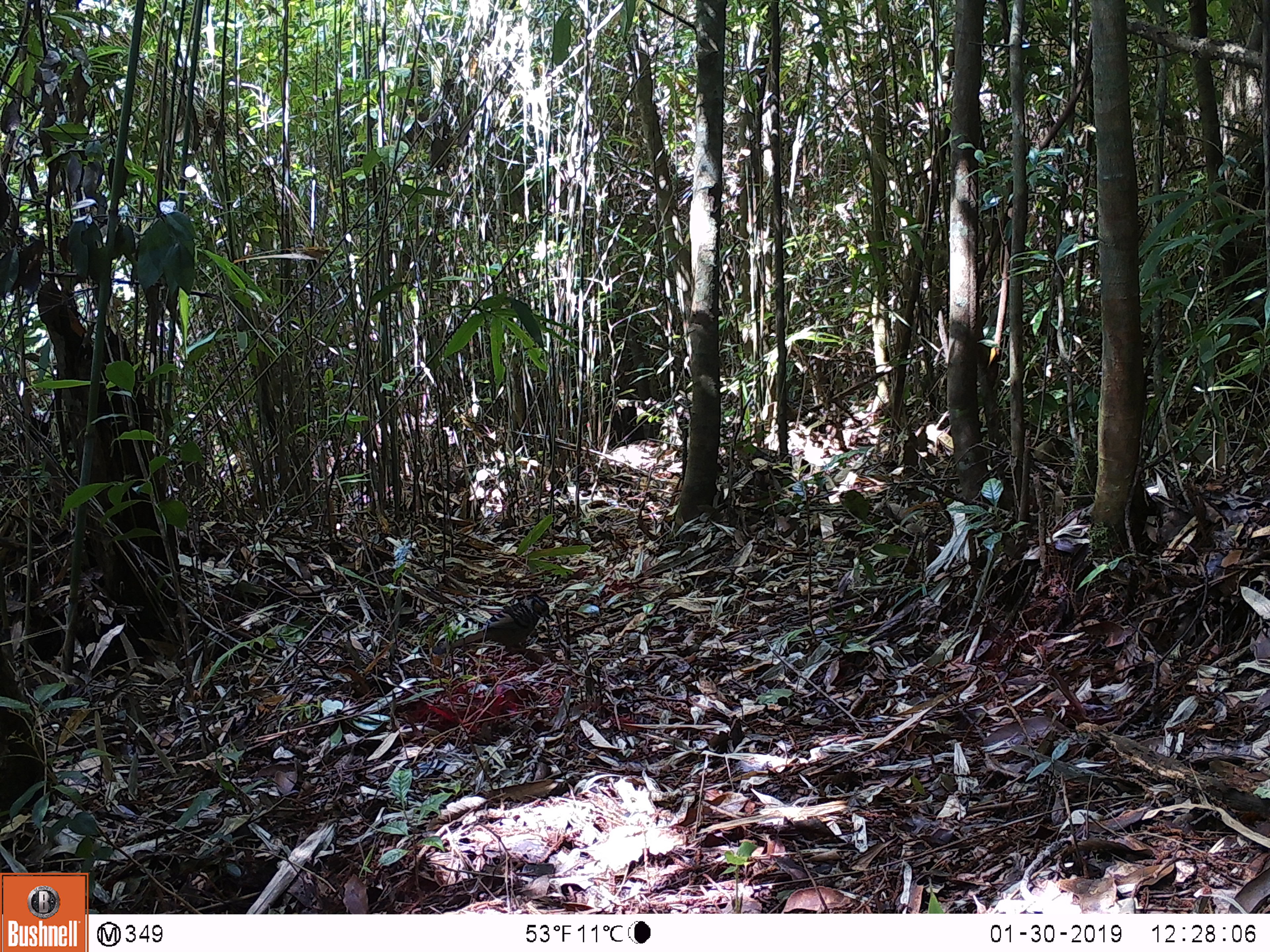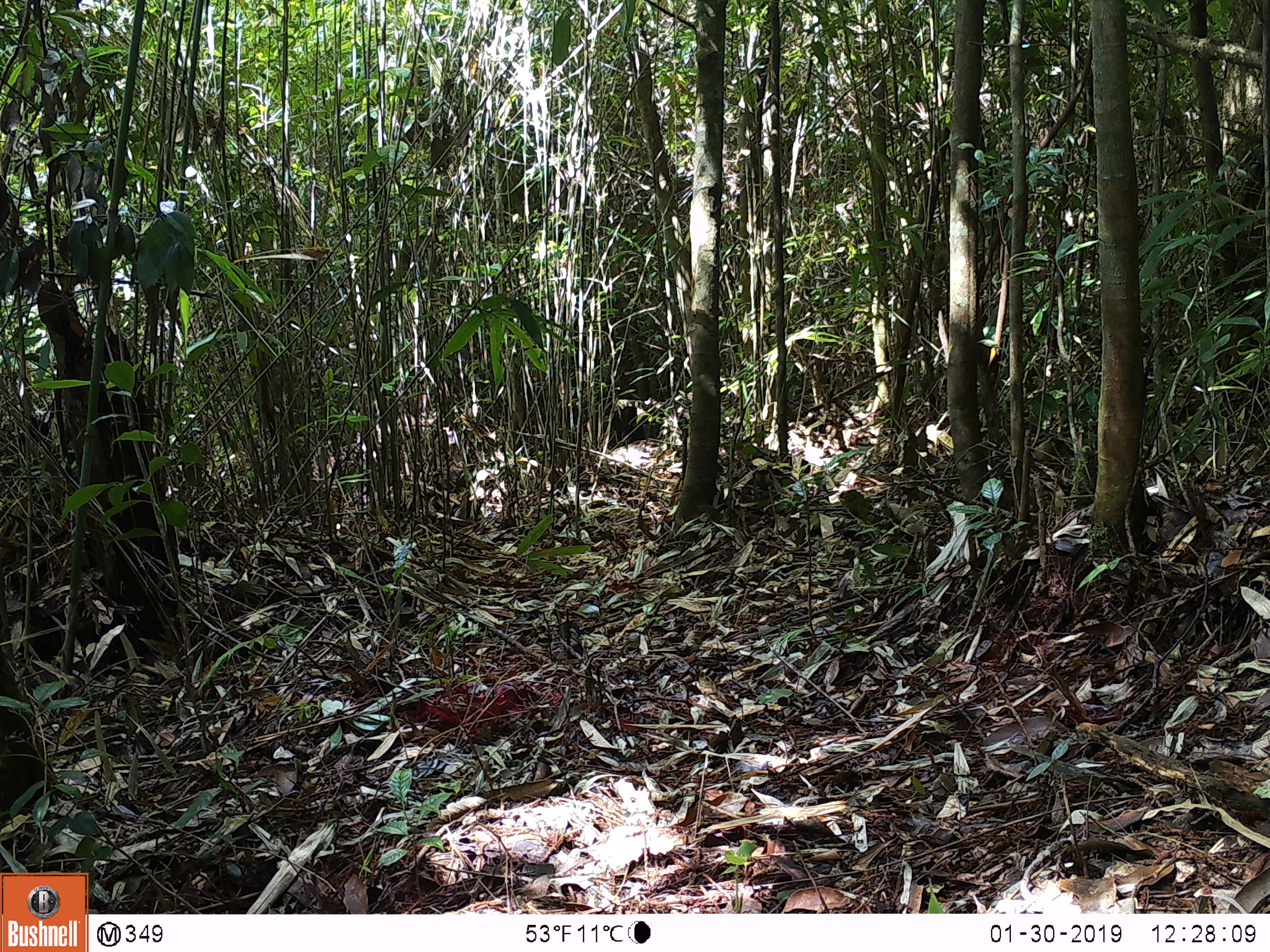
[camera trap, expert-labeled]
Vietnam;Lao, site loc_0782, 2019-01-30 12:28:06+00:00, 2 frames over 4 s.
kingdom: Animalia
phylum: Chordata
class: Aves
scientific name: Aves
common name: bird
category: unidentified bird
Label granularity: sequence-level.